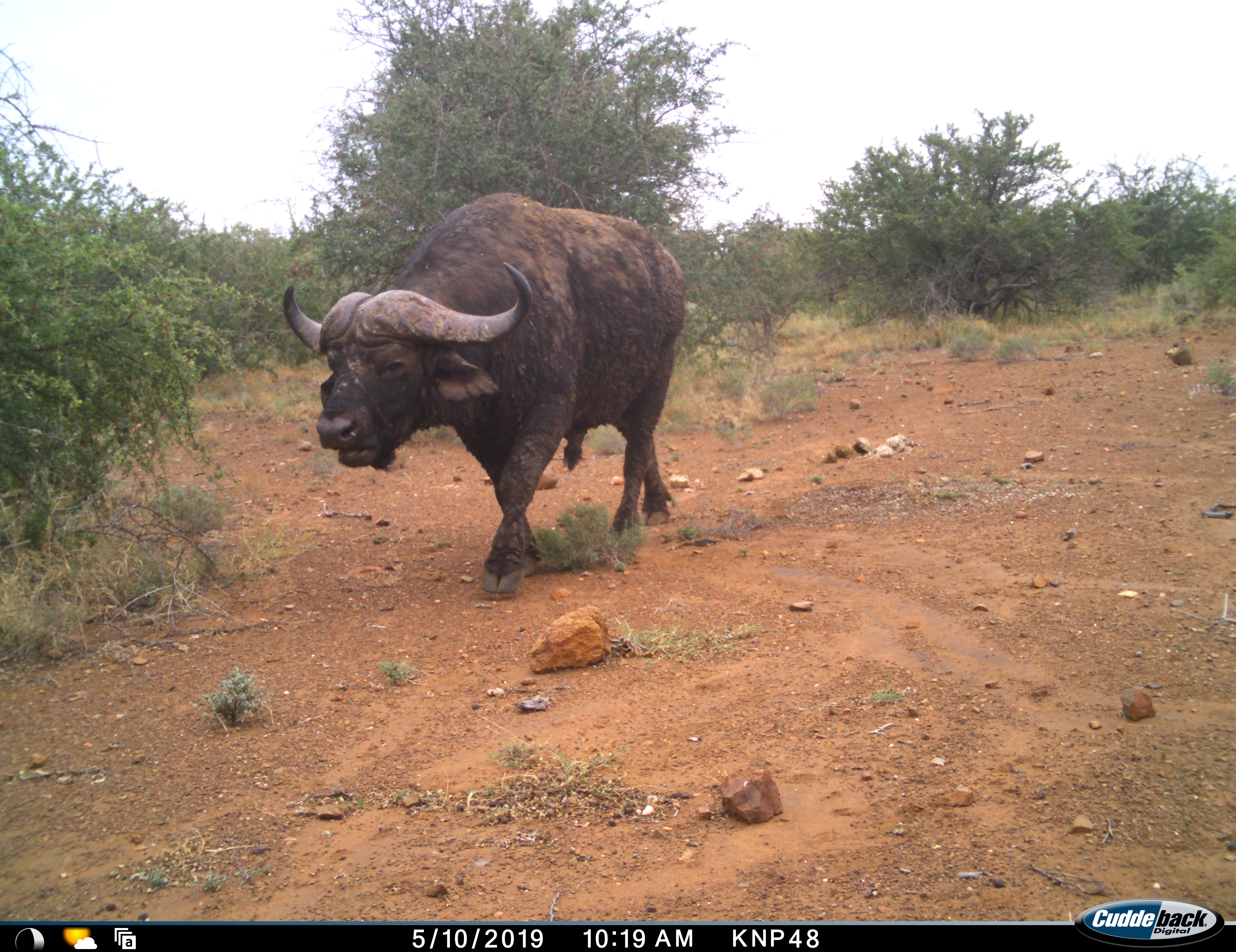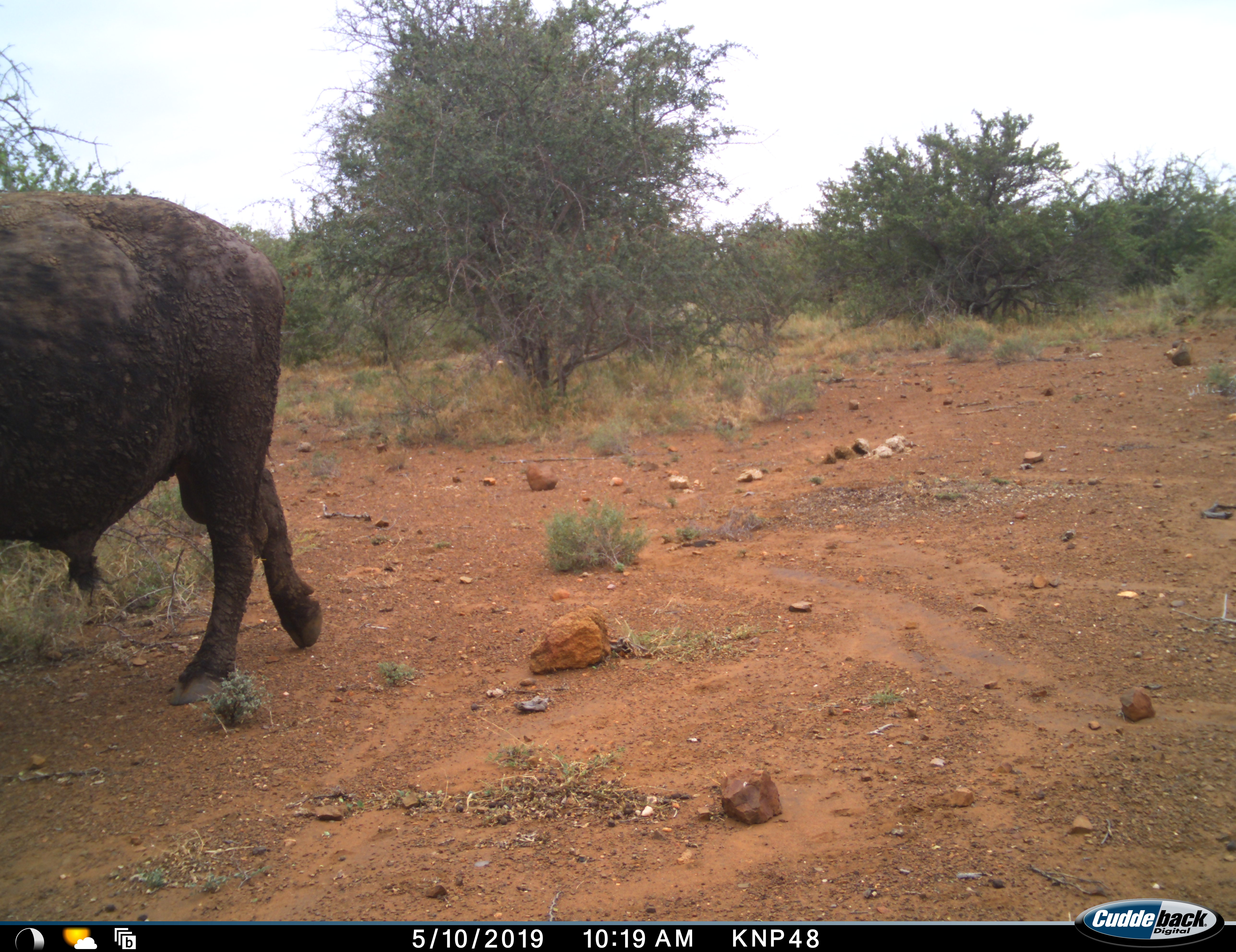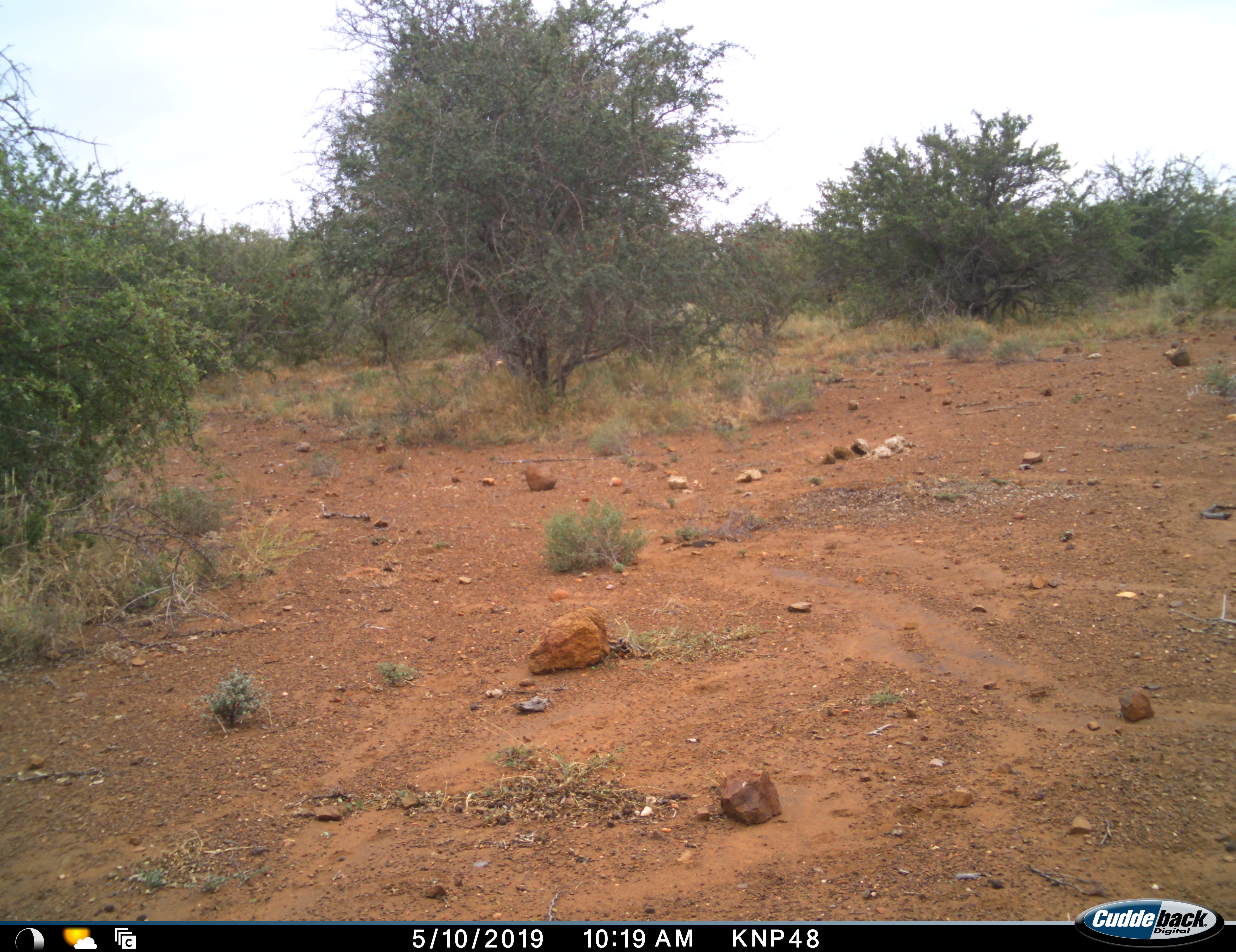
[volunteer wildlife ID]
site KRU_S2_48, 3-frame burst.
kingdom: Animalia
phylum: Chordata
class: Mammalia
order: Artiodactyla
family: Bovidae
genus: Syncerus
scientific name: Syncerus caffer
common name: african buffalo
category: buffalo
Buffalo (african buffalo) (Syncerus caffer), count 1. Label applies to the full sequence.